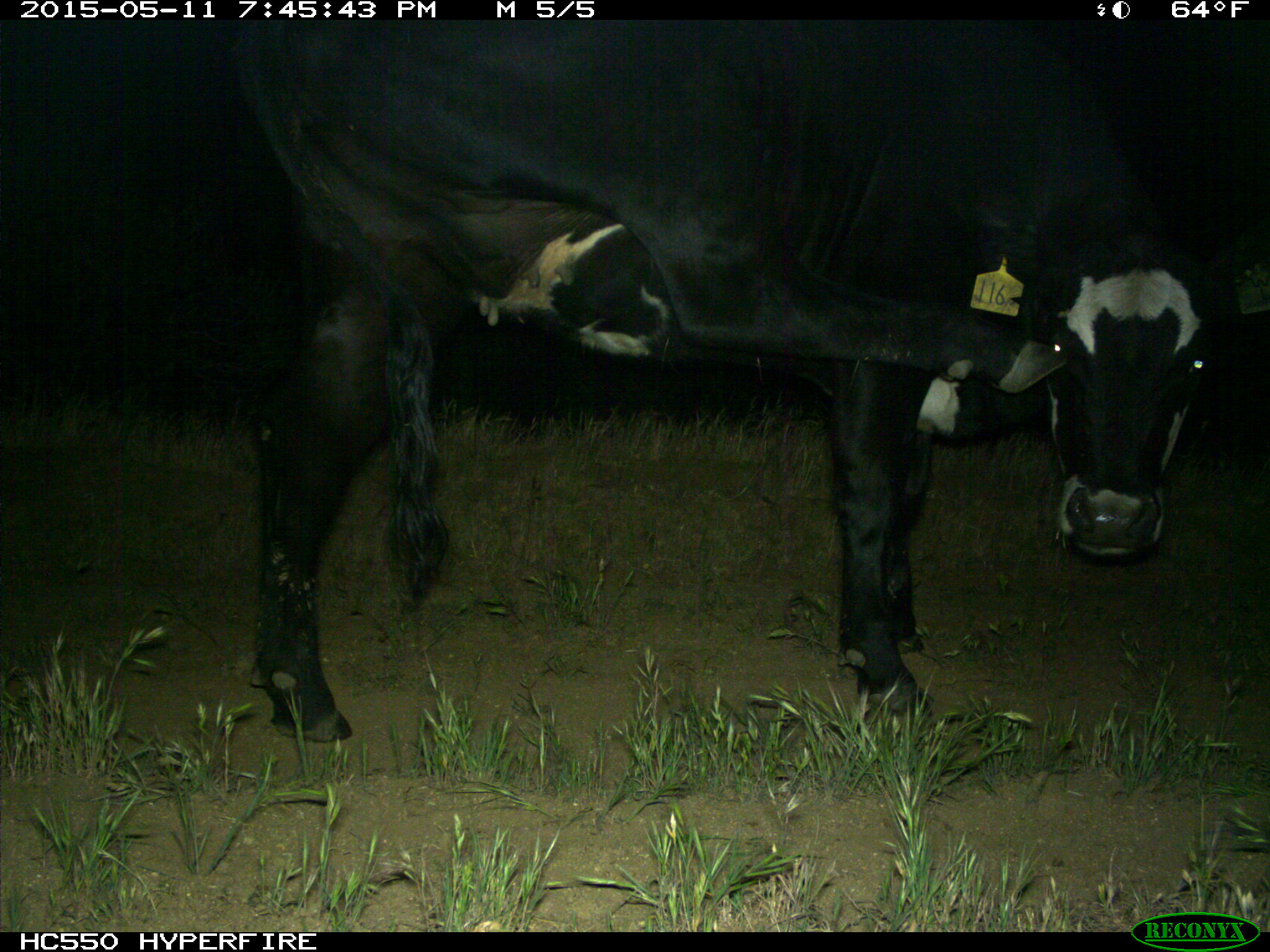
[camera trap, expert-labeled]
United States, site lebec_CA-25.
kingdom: Animalia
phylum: Chordata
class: Mammalia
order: Artiodactyla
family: Bovidae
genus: Bos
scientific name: Bos taurus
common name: domestic cow